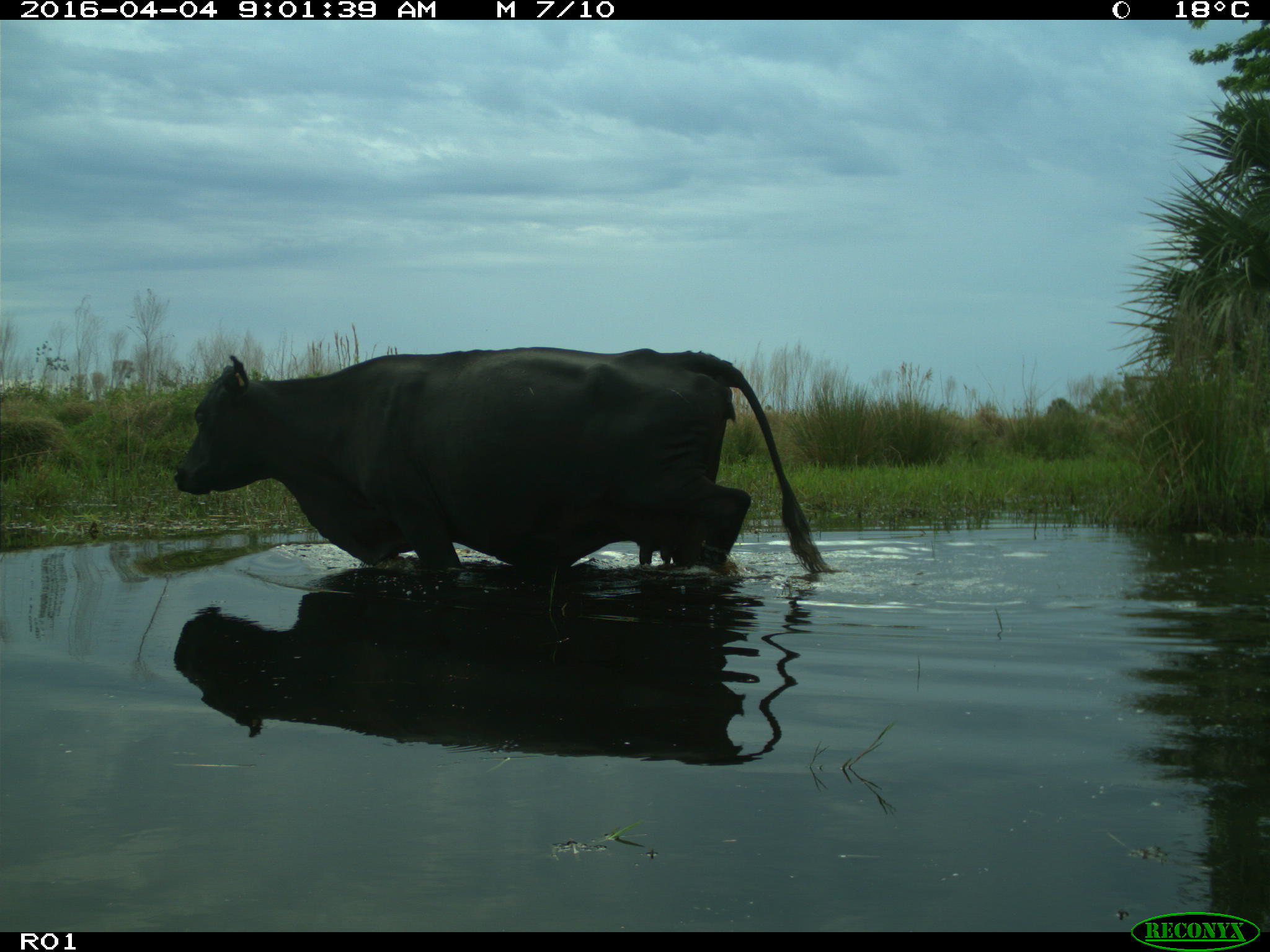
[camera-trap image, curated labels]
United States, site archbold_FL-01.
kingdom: Animalia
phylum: Chordata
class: Mammalia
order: Artiodactyla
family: Bovidae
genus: Bos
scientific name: Bos taurus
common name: domestic cow